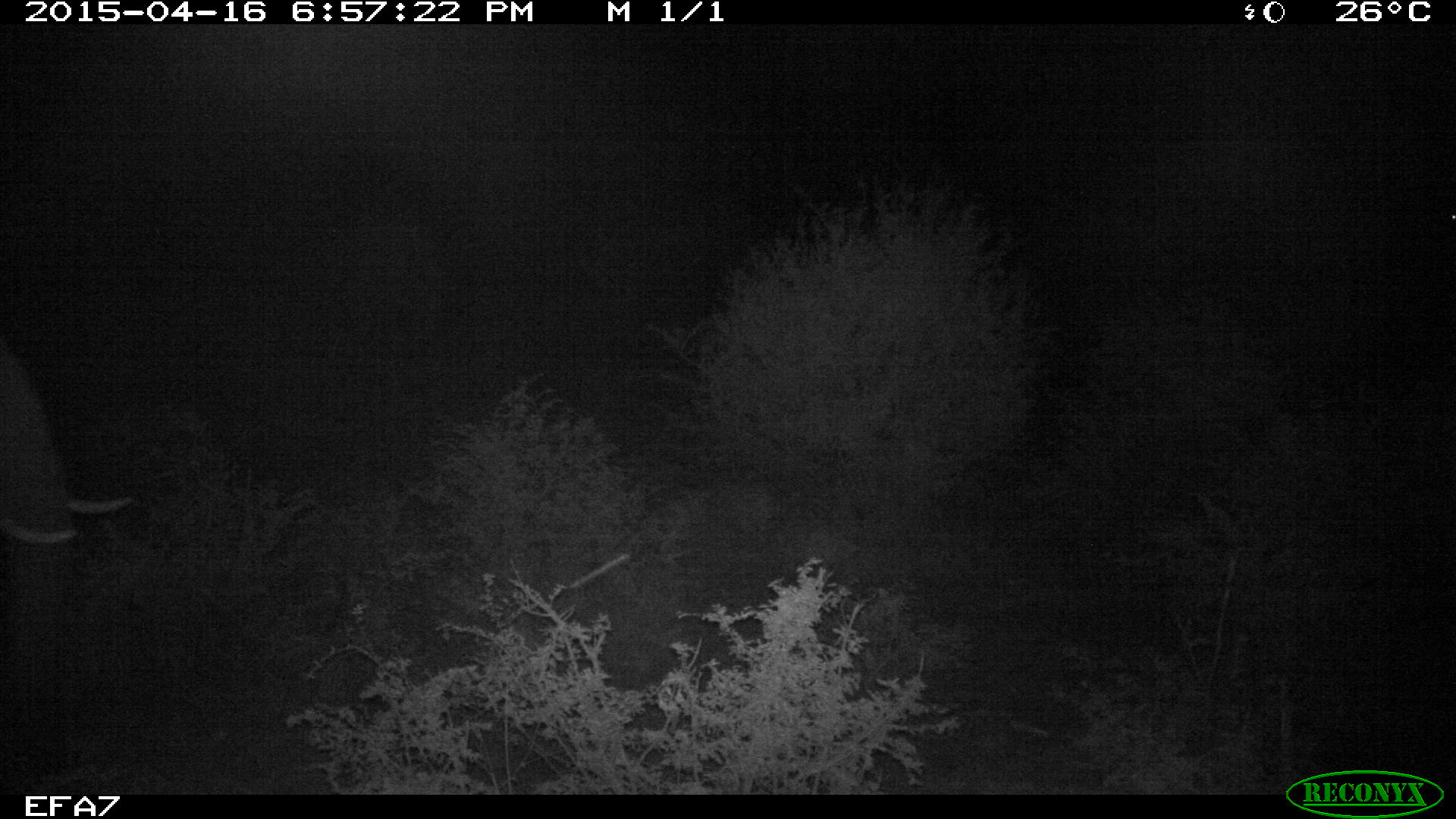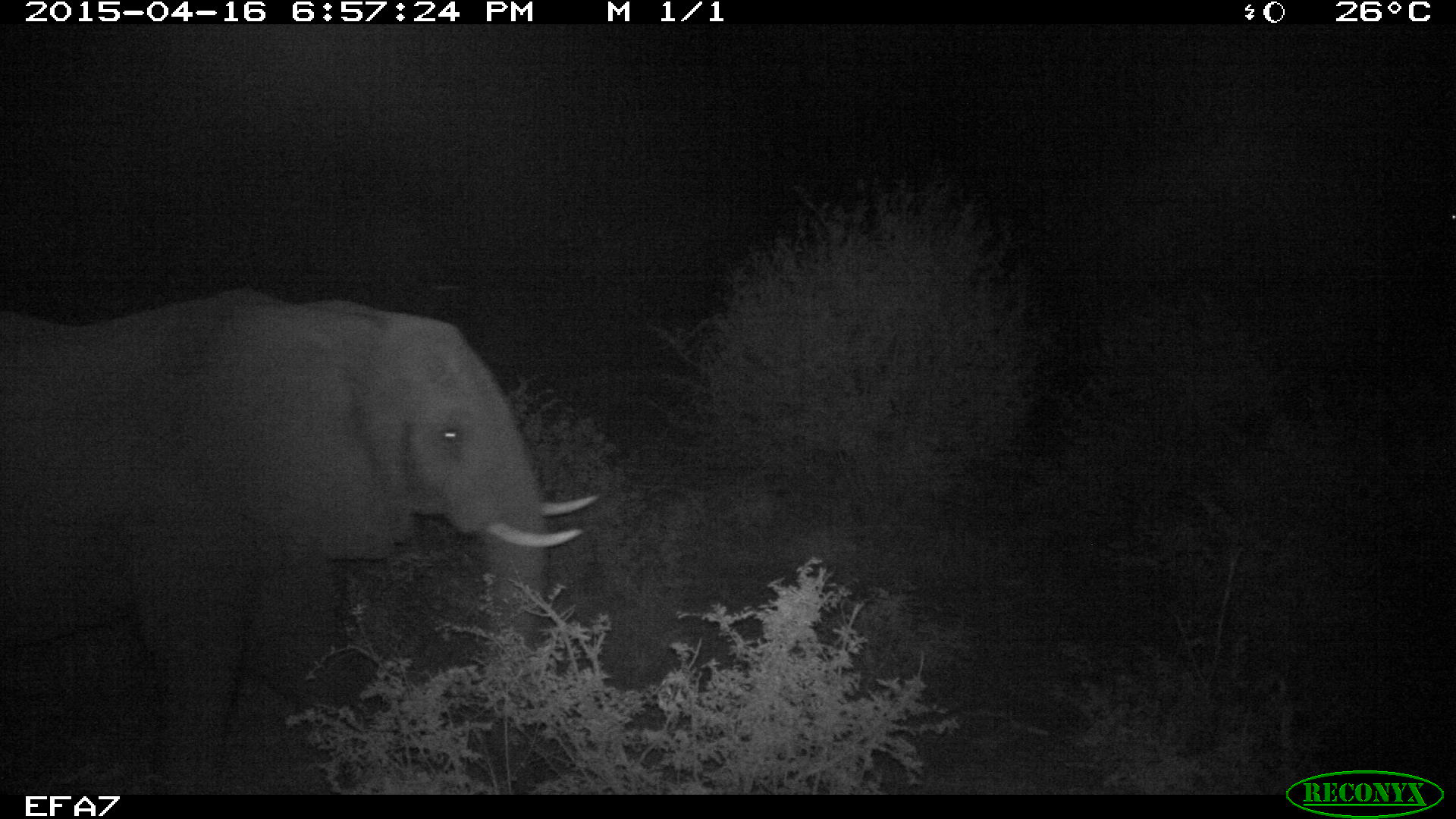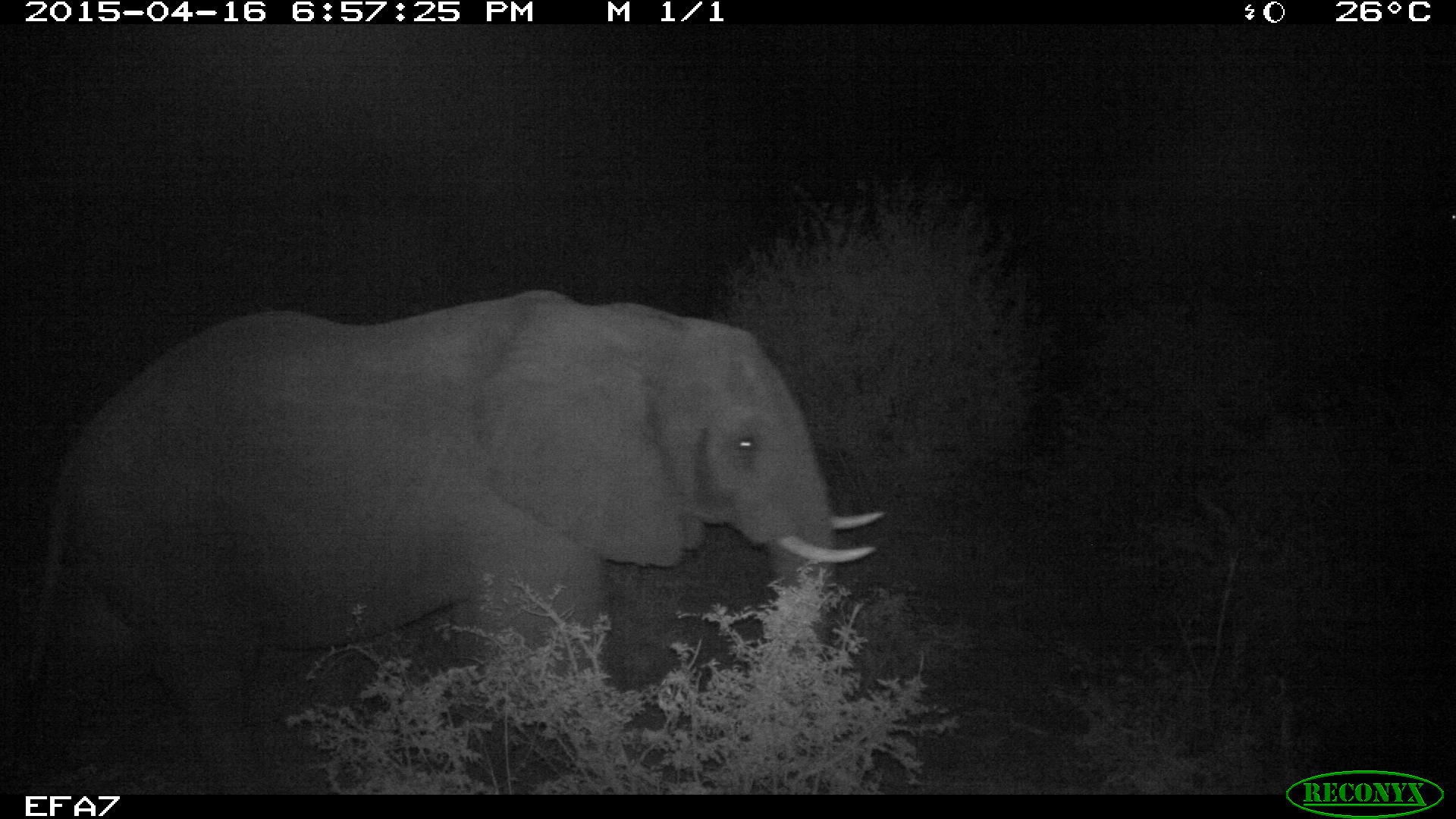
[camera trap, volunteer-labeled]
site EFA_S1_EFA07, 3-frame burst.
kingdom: Animalia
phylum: Chordata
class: Mammalia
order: Proboscidea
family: Elephantidae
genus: Loxodonta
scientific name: Loxodonta africana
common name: african bush elephant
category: elephant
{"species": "elephant (african bush elephant) (Loxodonta africana)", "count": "1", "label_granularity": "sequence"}